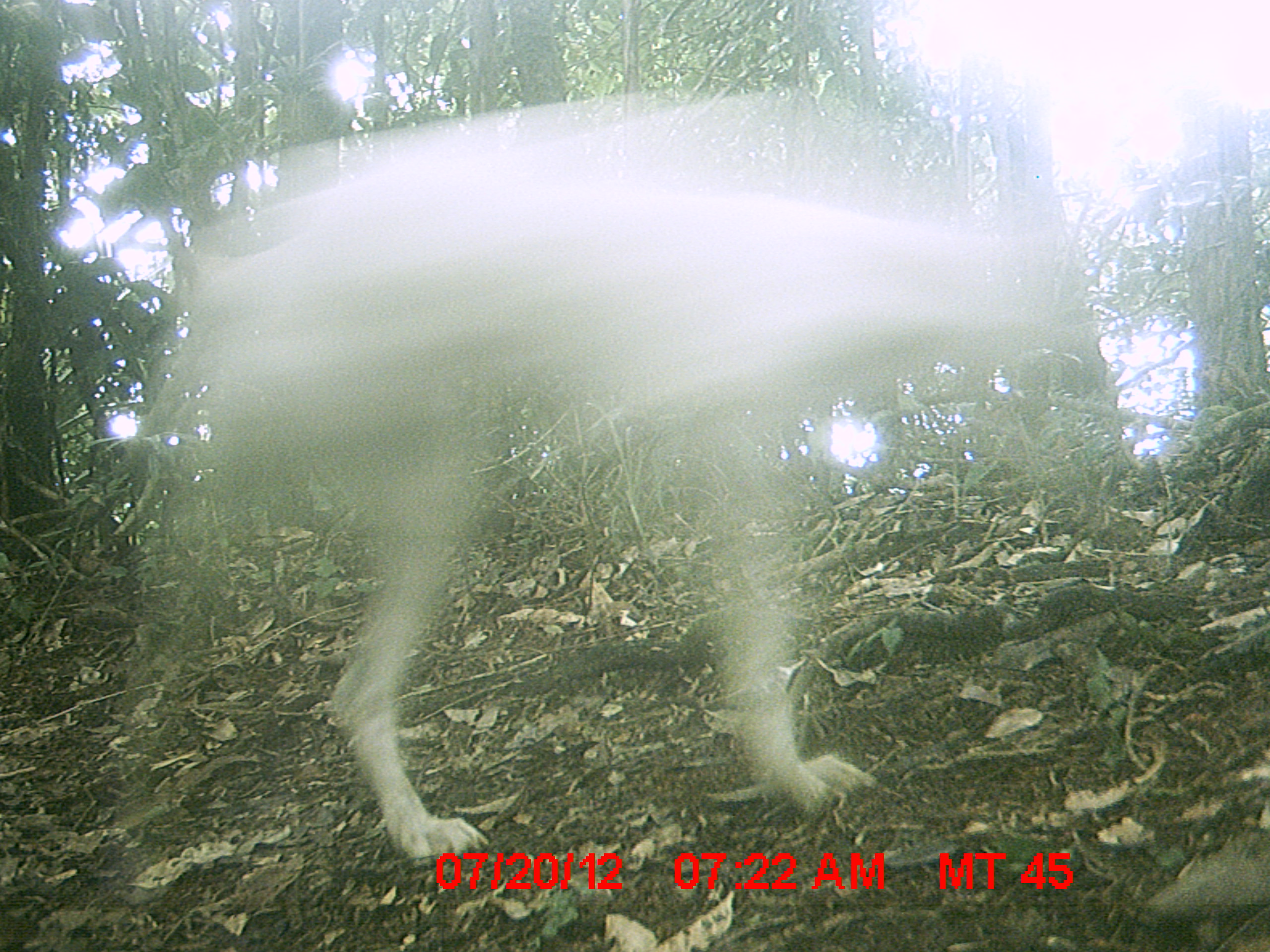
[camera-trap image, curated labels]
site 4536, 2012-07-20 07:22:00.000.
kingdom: Animalia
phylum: Chordata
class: Mammalia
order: Carnivora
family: Canidae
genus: Canis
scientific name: Canis familiaris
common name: domestic dog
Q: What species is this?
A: Canis familiaris (domestic dog).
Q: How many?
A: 1.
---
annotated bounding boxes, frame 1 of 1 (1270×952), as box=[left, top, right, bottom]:
canis familiaris: box=[139, 86, 1069, 864]